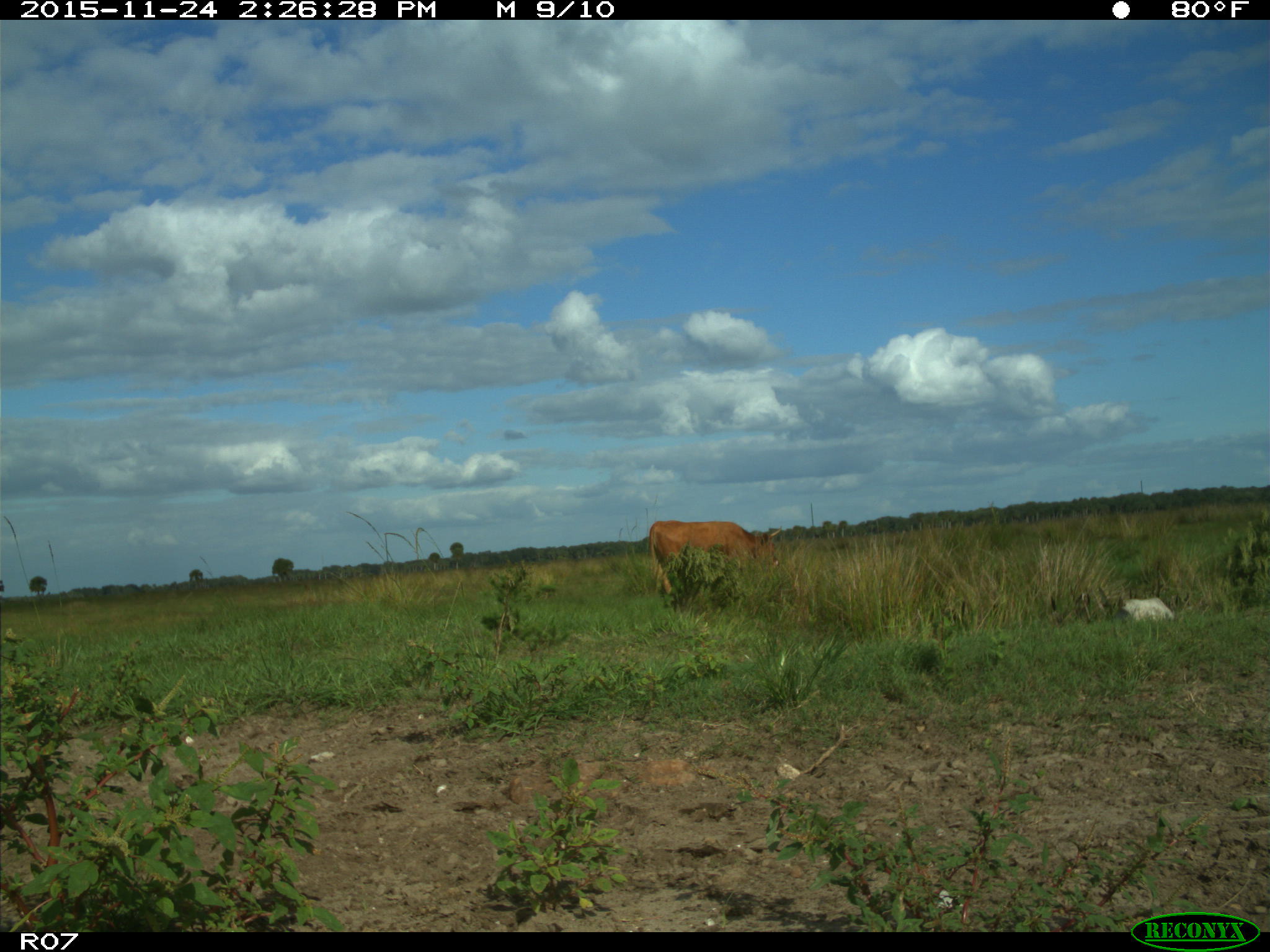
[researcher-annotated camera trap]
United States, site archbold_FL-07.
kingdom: Animalia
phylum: Chordata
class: Mammalia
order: Artiodactyla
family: Bovidae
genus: Bos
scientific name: Bos taurus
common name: domestic cow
Bos taurus (domestic cow).